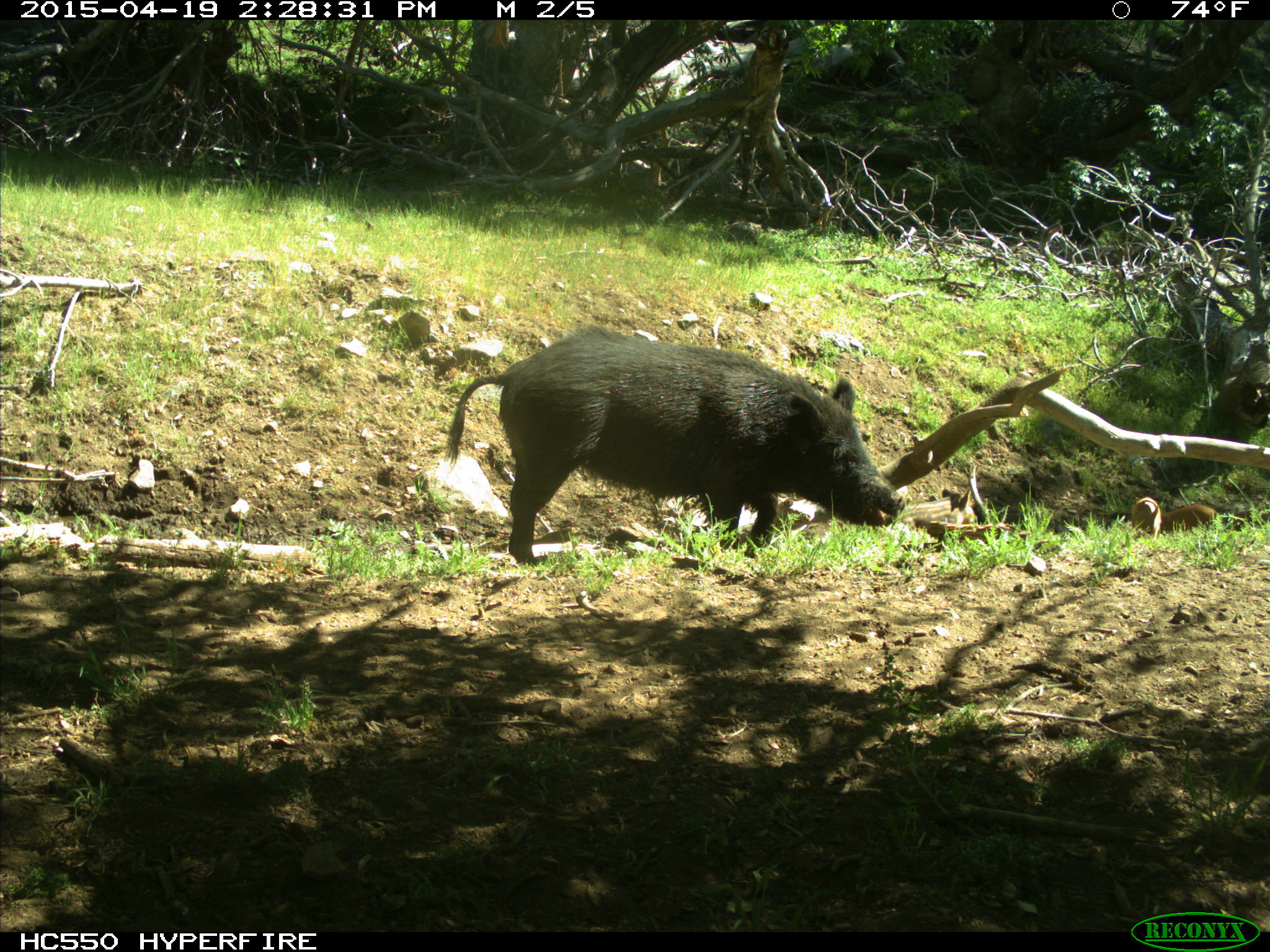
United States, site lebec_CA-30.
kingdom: Animalia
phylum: Chordata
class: Mammalia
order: Artiodactyla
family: Suidae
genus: Sus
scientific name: Sus scrofa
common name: wild boar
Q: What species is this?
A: Sus scrofa (wild boar).